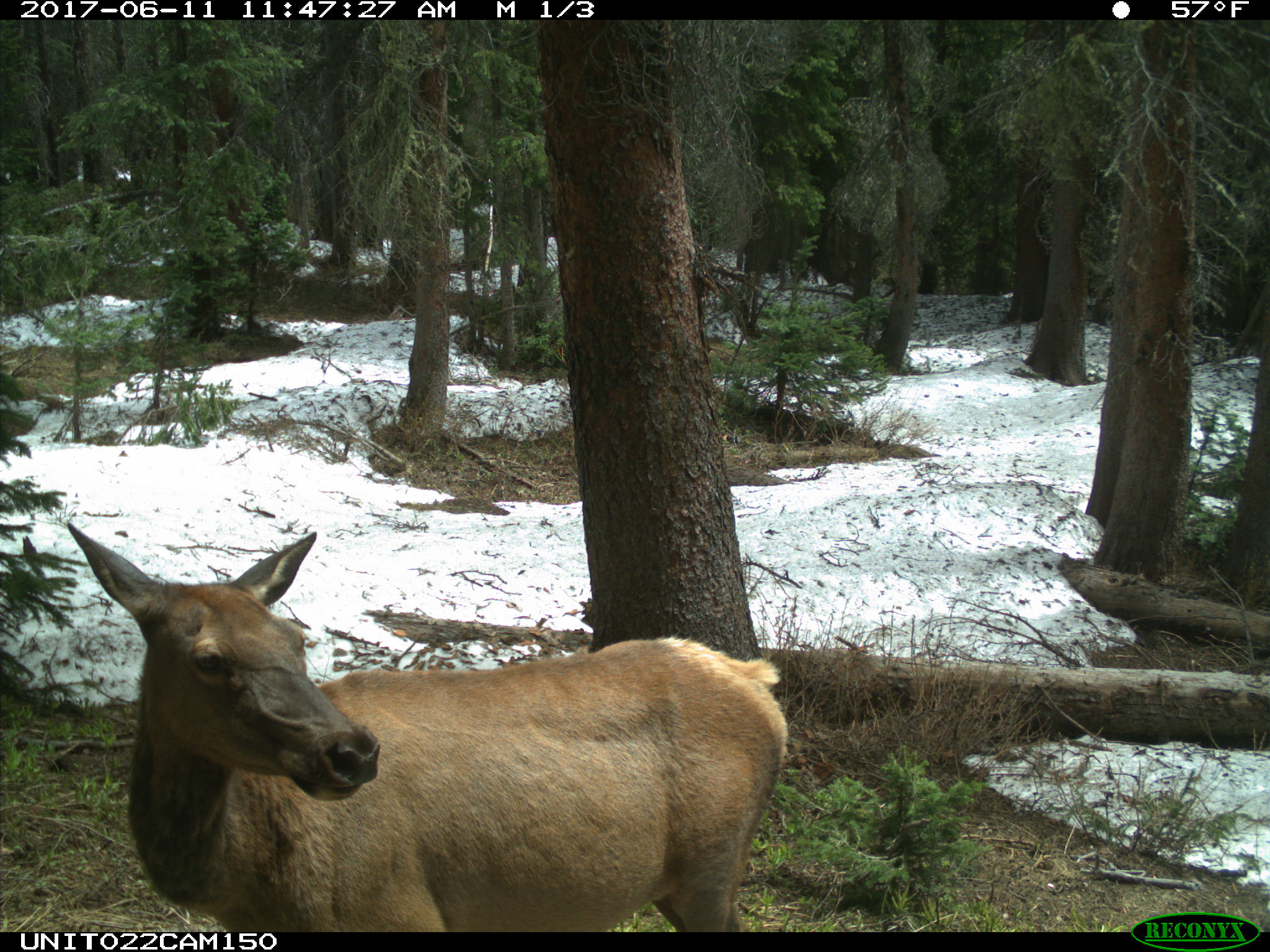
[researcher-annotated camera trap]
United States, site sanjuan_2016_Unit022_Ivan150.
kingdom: Animalia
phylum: Chordata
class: Mammalia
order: Artiodactyla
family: Cervidae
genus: Cervus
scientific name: Cervus elaphus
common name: red deer